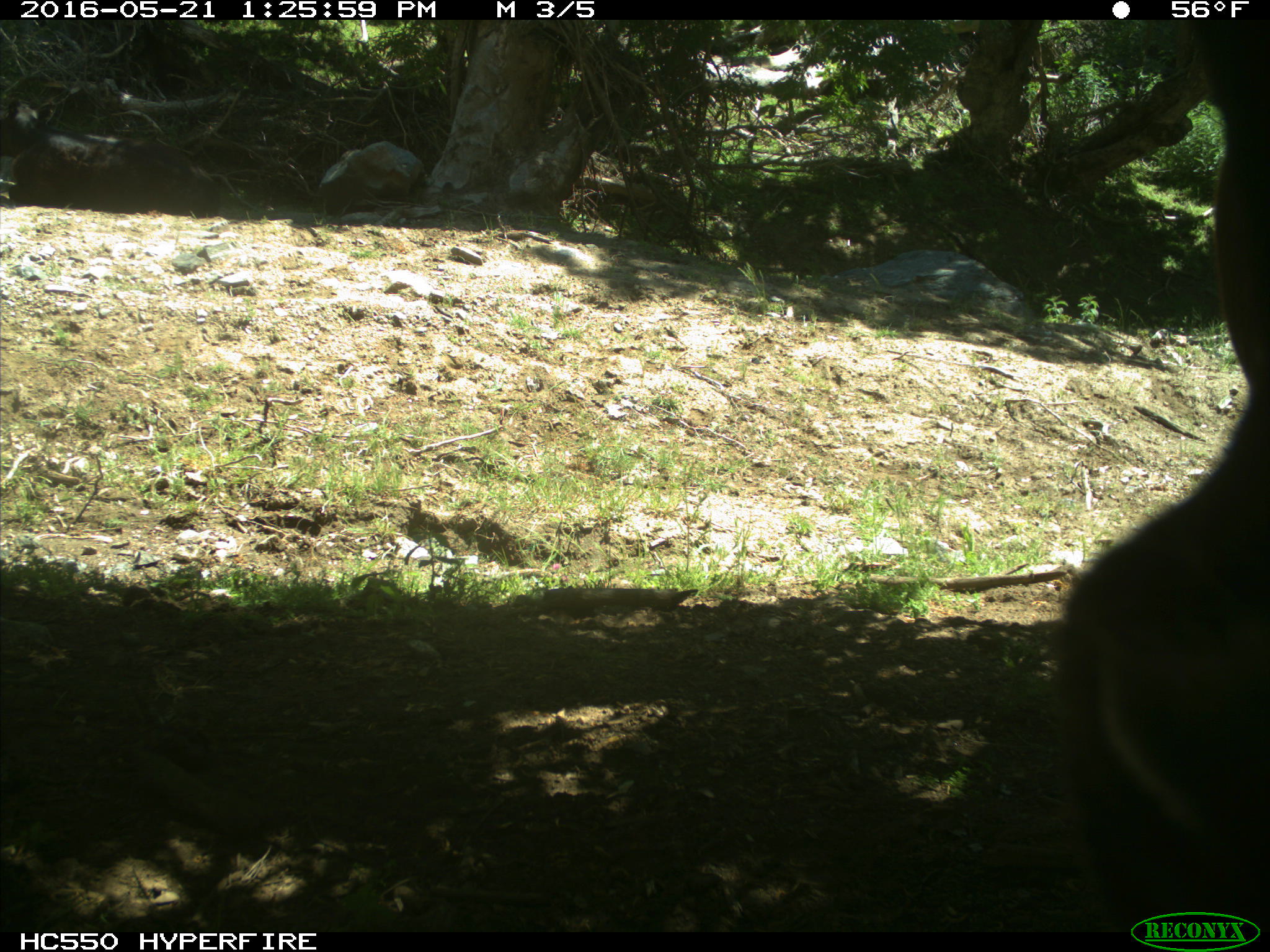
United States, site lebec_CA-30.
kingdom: Animalia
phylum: Chordata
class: Mammalia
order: Artiodactyla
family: Bovidae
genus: Bos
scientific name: Bos taurus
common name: domestic cow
Bos taurus (domestic cow).